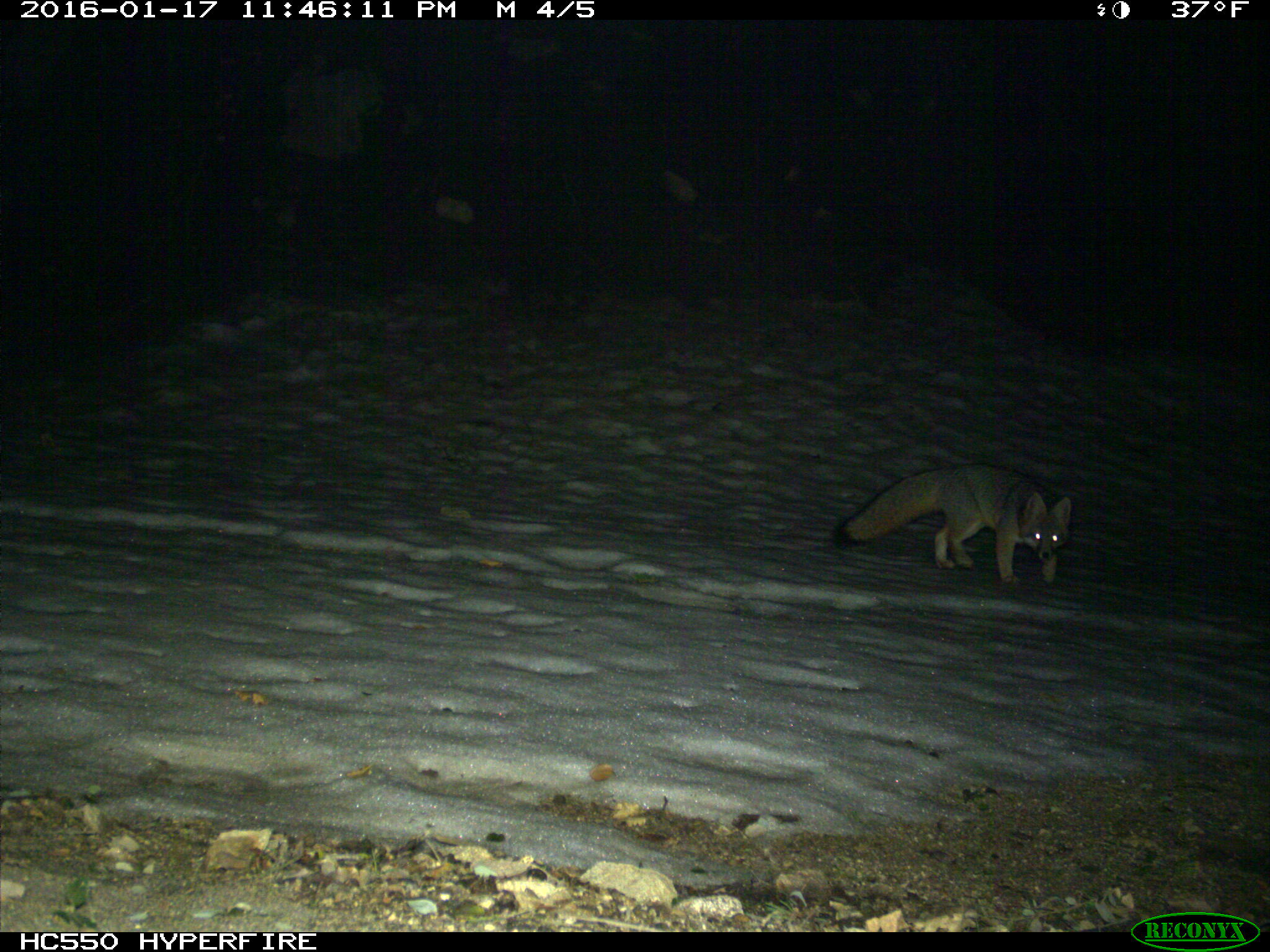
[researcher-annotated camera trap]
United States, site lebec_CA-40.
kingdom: Animalia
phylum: Chordata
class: Mammalia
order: Carnivora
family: Canidae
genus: Urocyon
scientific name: Urocyon cinereoargenteus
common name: gray fox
Urocyon cinereoargenteus (gray fox).